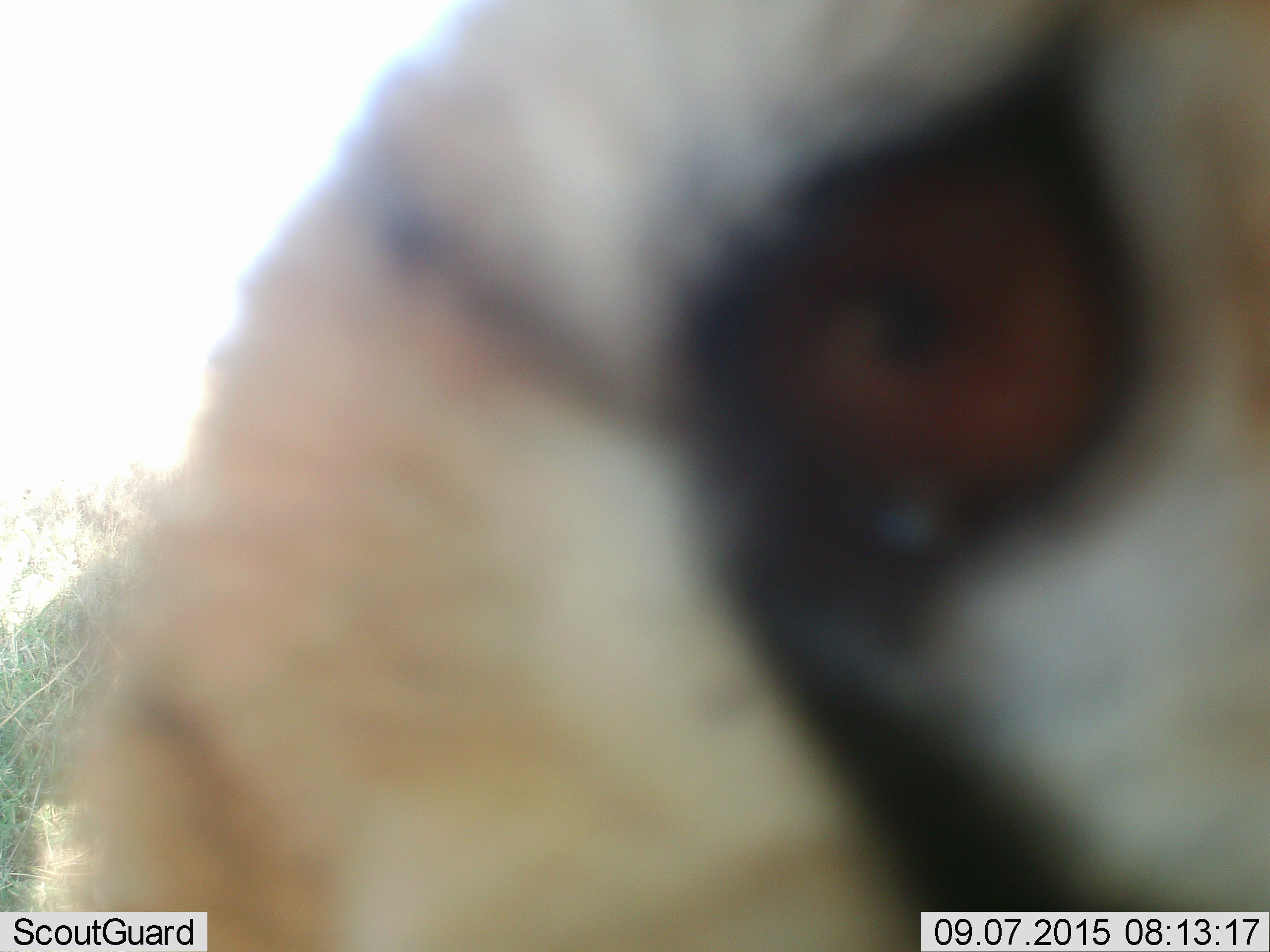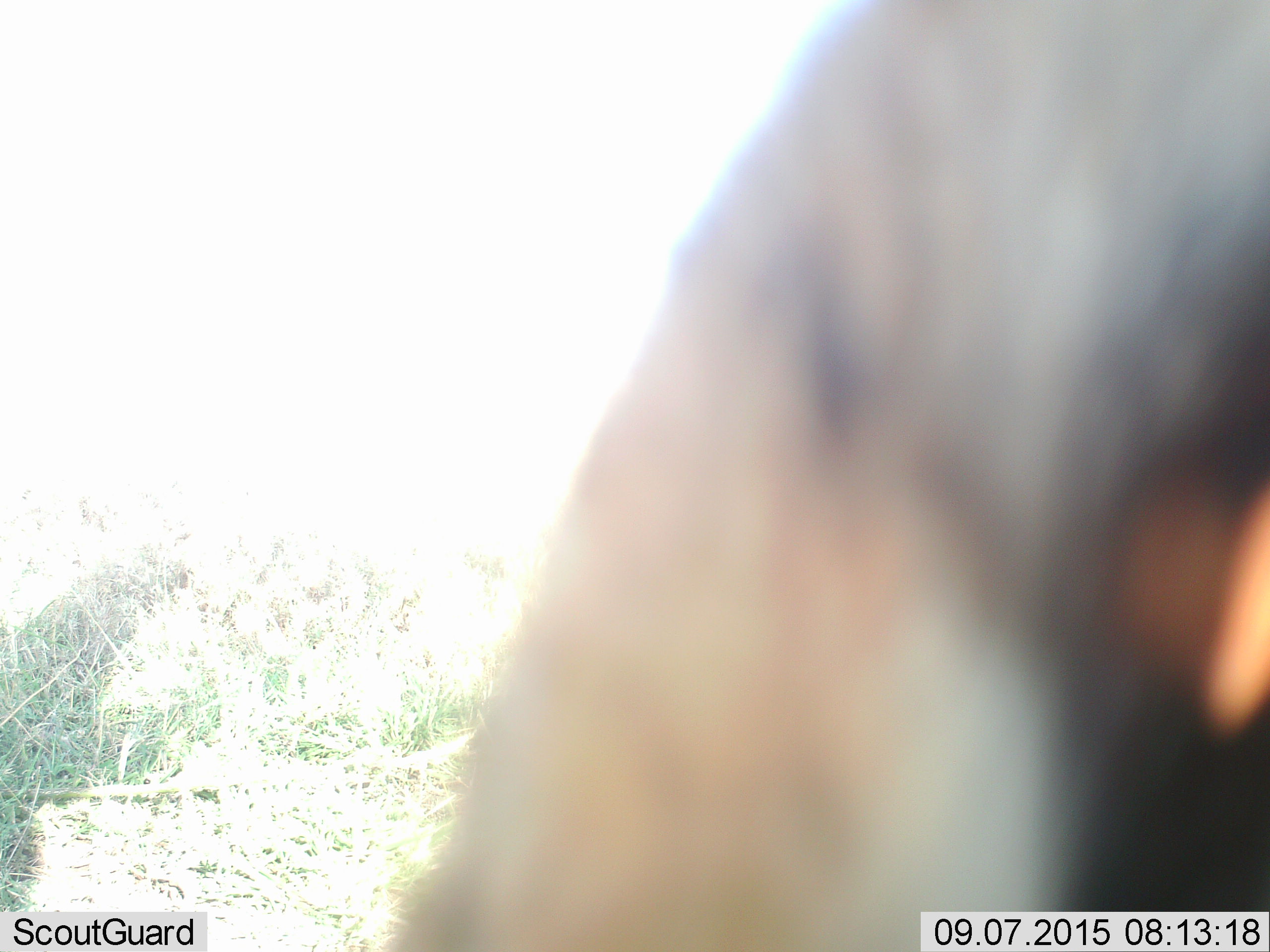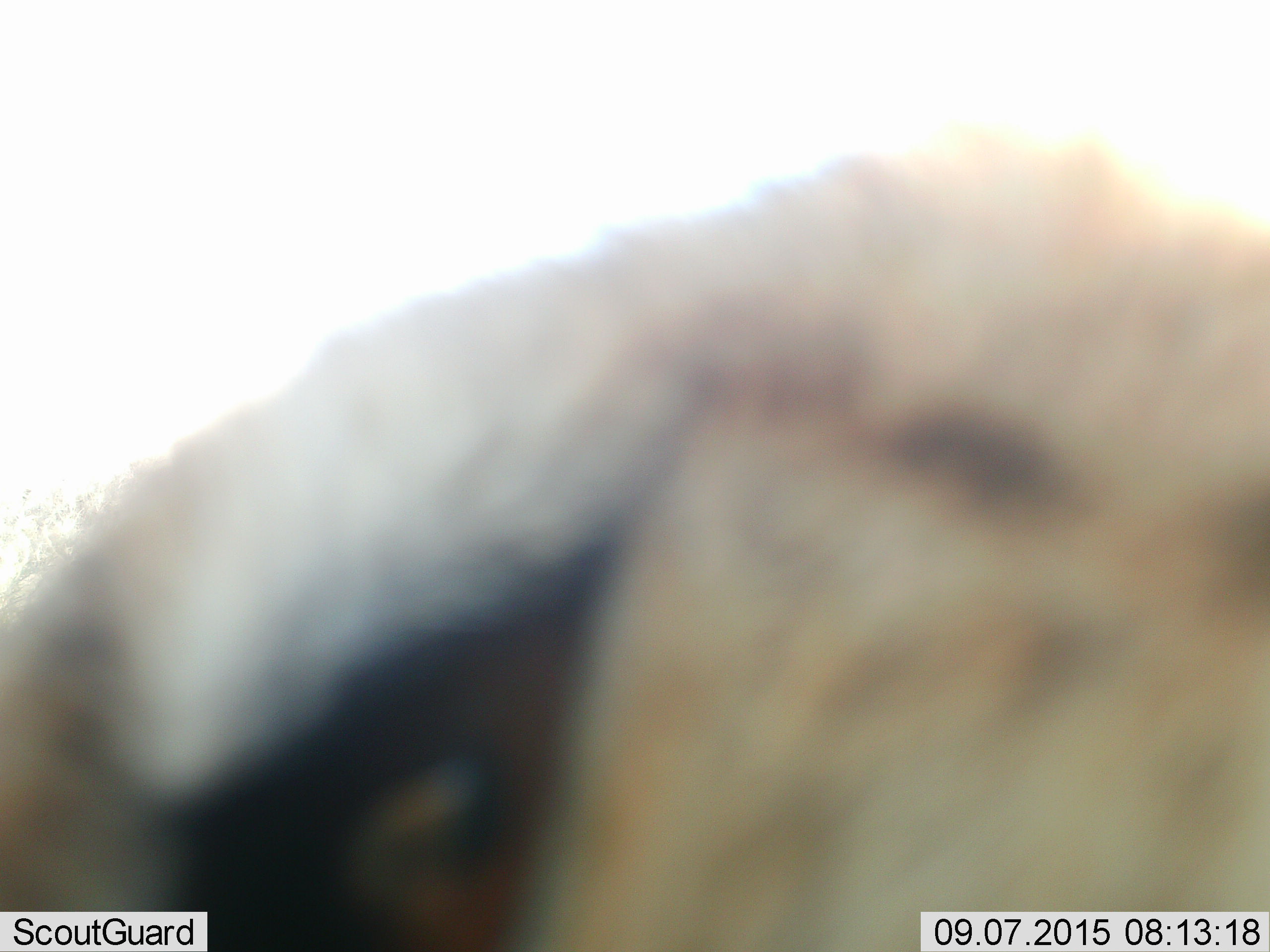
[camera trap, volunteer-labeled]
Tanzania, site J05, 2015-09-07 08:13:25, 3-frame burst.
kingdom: Animalia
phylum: Chordata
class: Mammalia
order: Artiodactyla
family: Bovidae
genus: Eudorcas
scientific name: Eudorcas thomsonii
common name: thomson's gazelle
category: gazellethomsons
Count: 1.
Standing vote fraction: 0%.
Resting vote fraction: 0%.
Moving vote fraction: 100%.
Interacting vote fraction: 0%.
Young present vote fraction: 0%.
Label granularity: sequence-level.